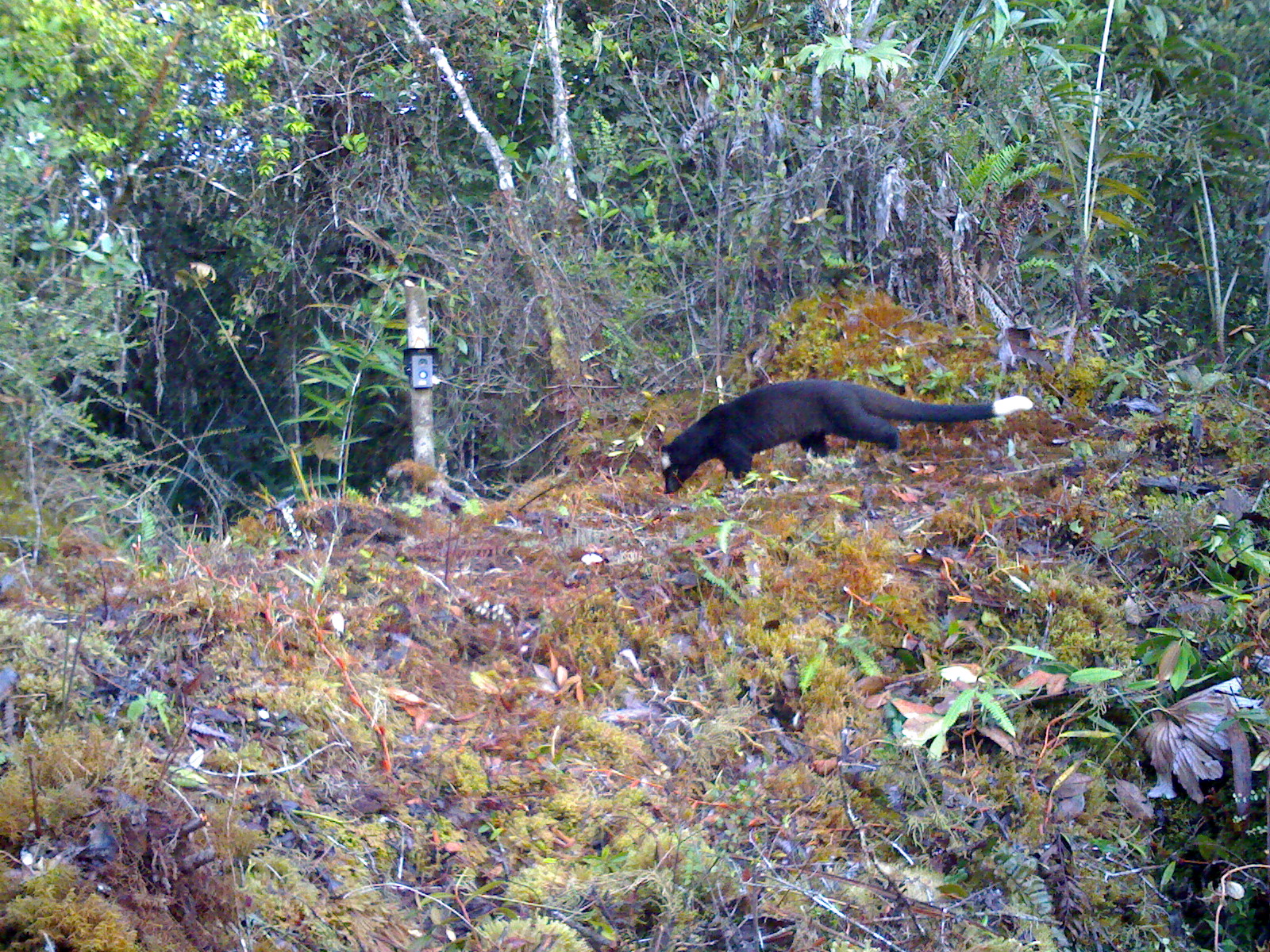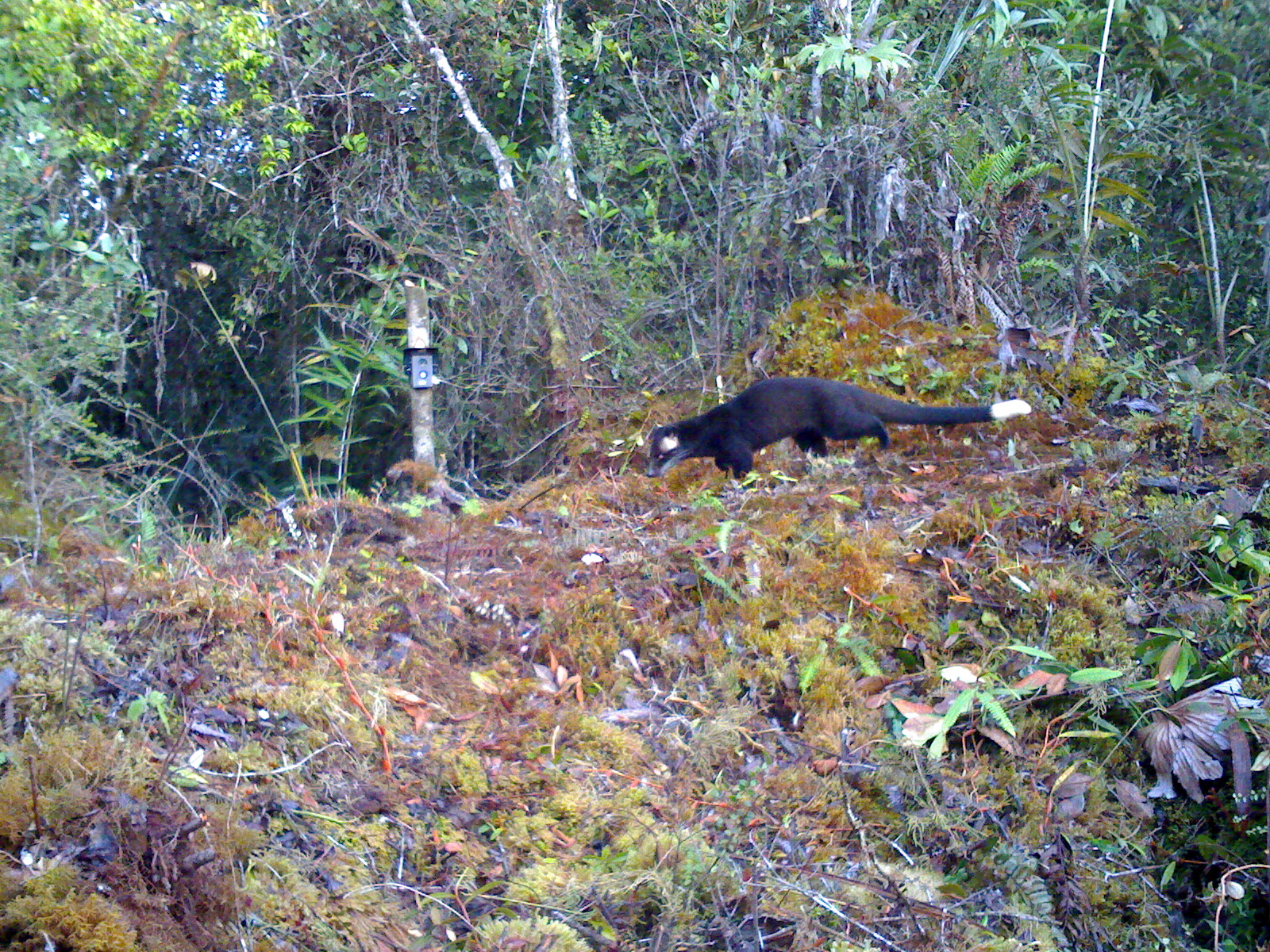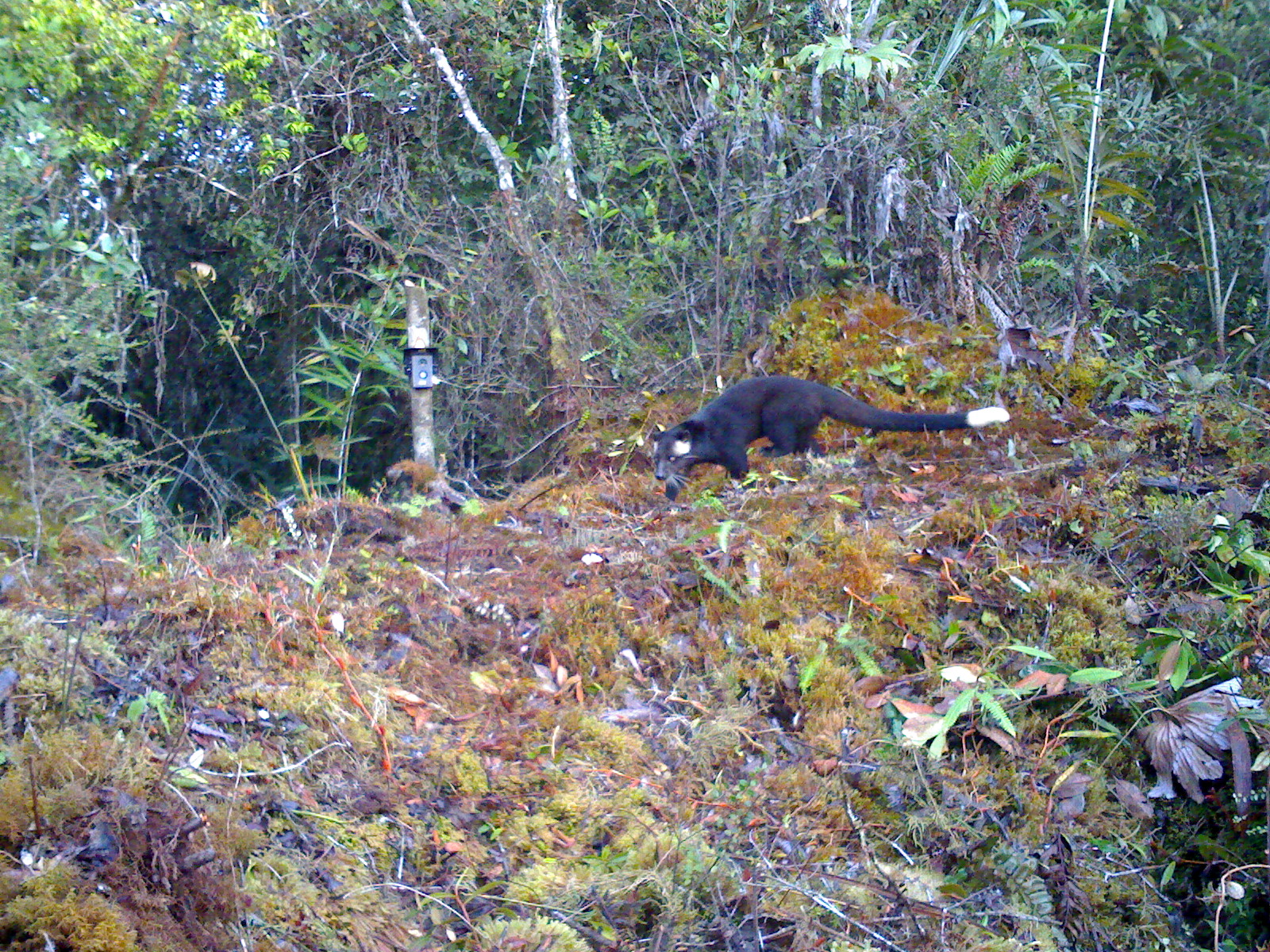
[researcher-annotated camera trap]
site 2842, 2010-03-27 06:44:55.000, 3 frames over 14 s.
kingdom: Animalia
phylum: Chordata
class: Mammalia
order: Carnivora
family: Viverridae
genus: Paguma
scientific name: Paguma larvata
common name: masked palm civet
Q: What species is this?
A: Paguma larvata (masked palm civet).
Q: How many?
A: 1.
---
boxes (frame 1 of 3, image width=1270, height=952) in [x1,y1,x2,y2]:
paguma larvata: [658,377,1033,495]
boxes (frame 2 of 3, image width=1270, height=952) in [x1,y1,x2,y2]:
paguma larvata: [641,374,1032,498]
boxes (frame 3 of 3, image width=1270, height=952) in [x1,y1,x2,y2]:
paguma larvata: [646,374,1009,500]